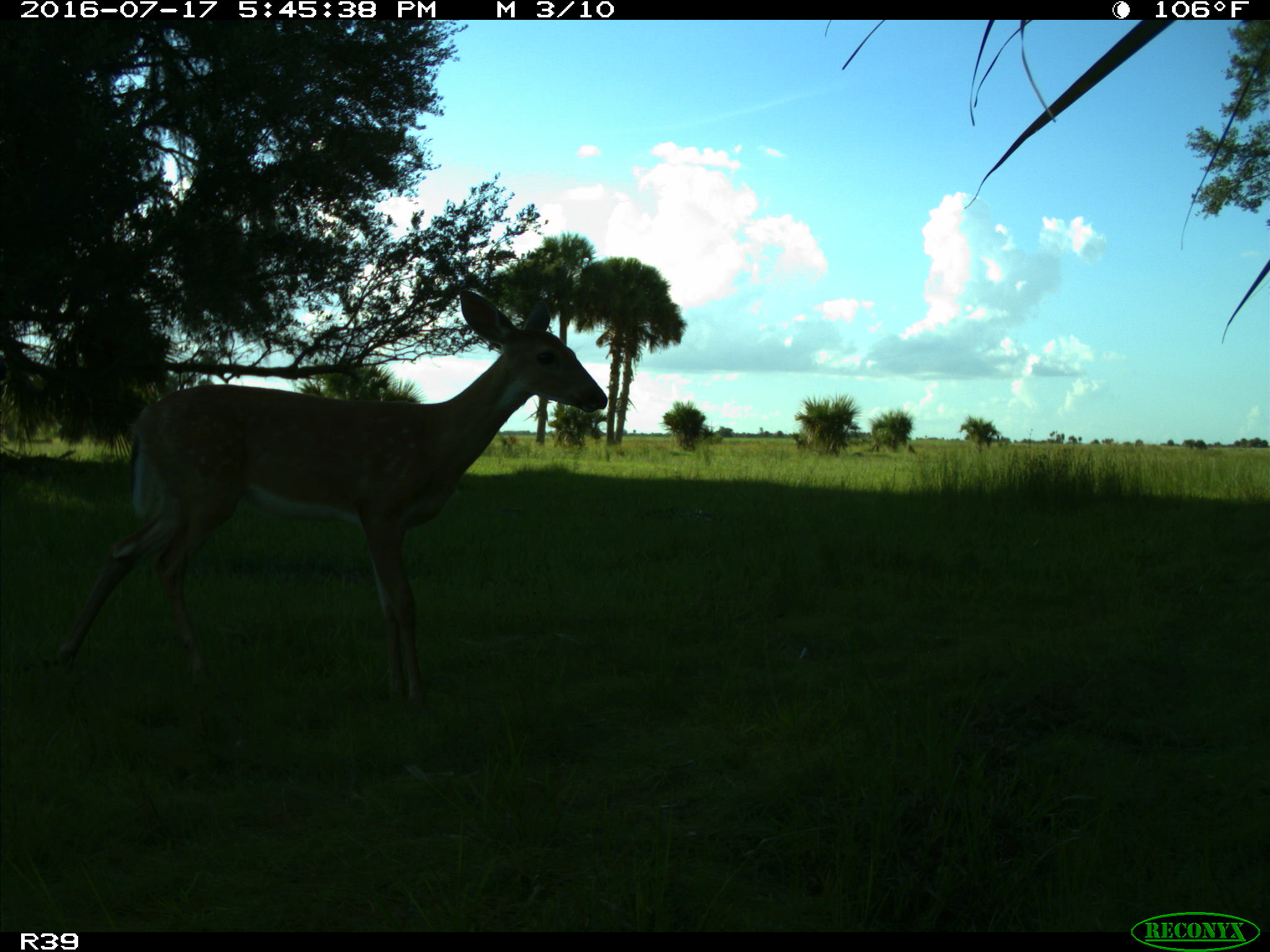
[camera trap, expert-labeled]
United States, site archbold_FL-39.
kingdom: Animalia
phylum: Chordata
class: Mammalia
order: Artiodactyla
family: Cervidae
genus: Odocoileus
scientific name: Odocoileus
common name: deer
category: unidentified deer